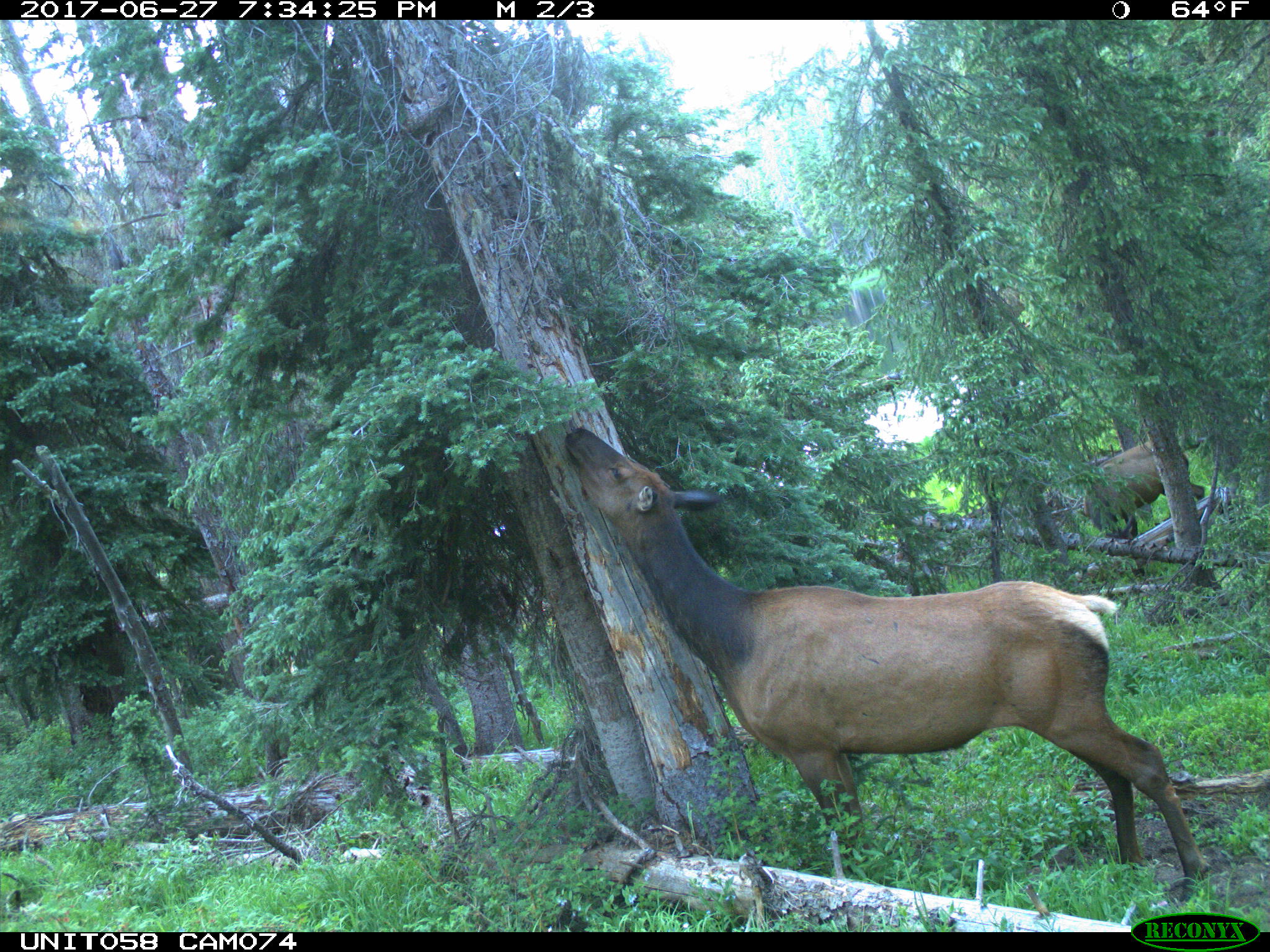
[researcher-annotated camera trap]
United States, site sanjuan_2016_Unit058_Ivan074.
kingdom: Animalia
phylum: Chordata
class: Mammalia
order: Artiodactyla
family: Cervidae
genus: Cervus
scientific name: Cervus elaphus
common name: red deer